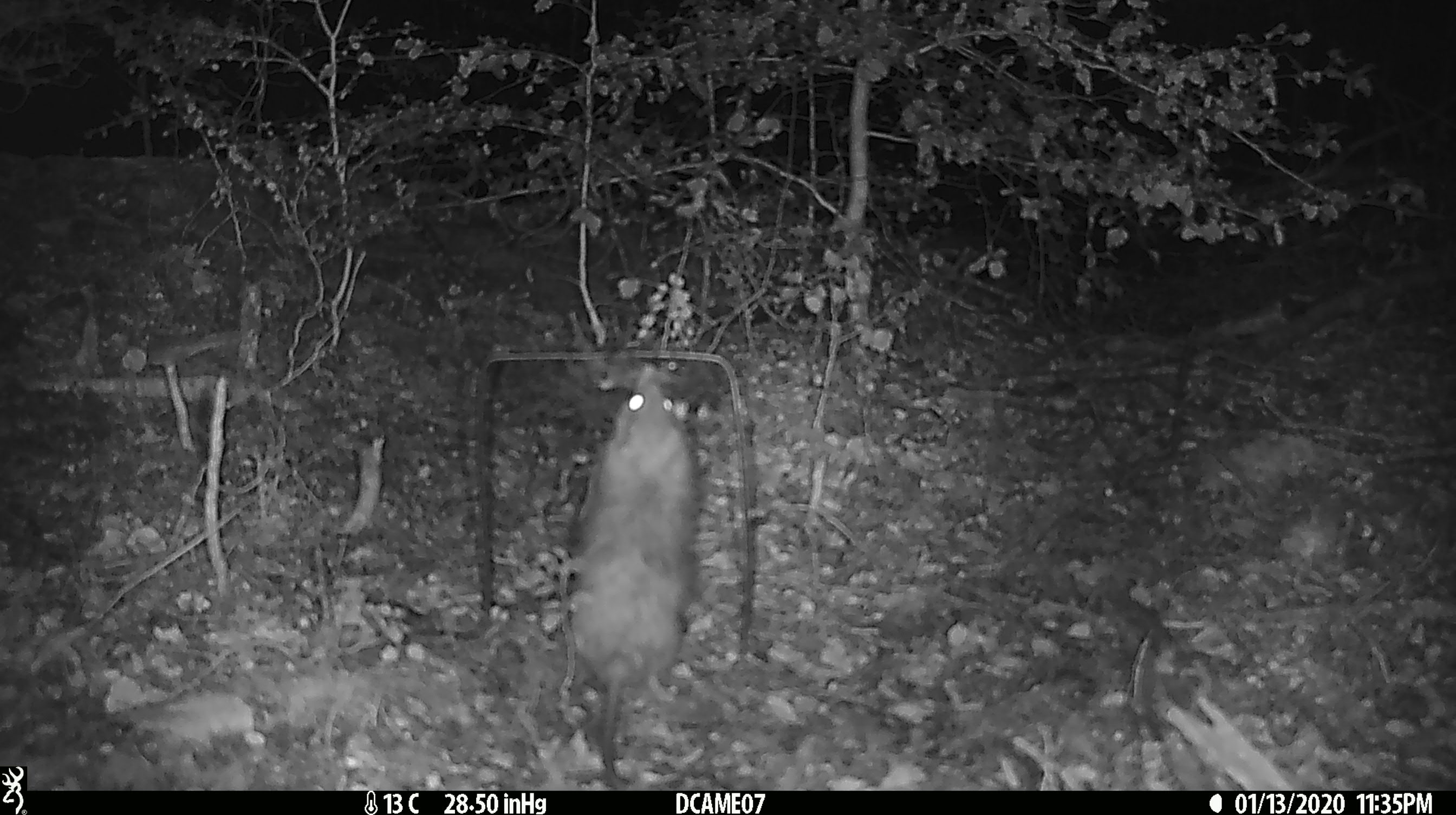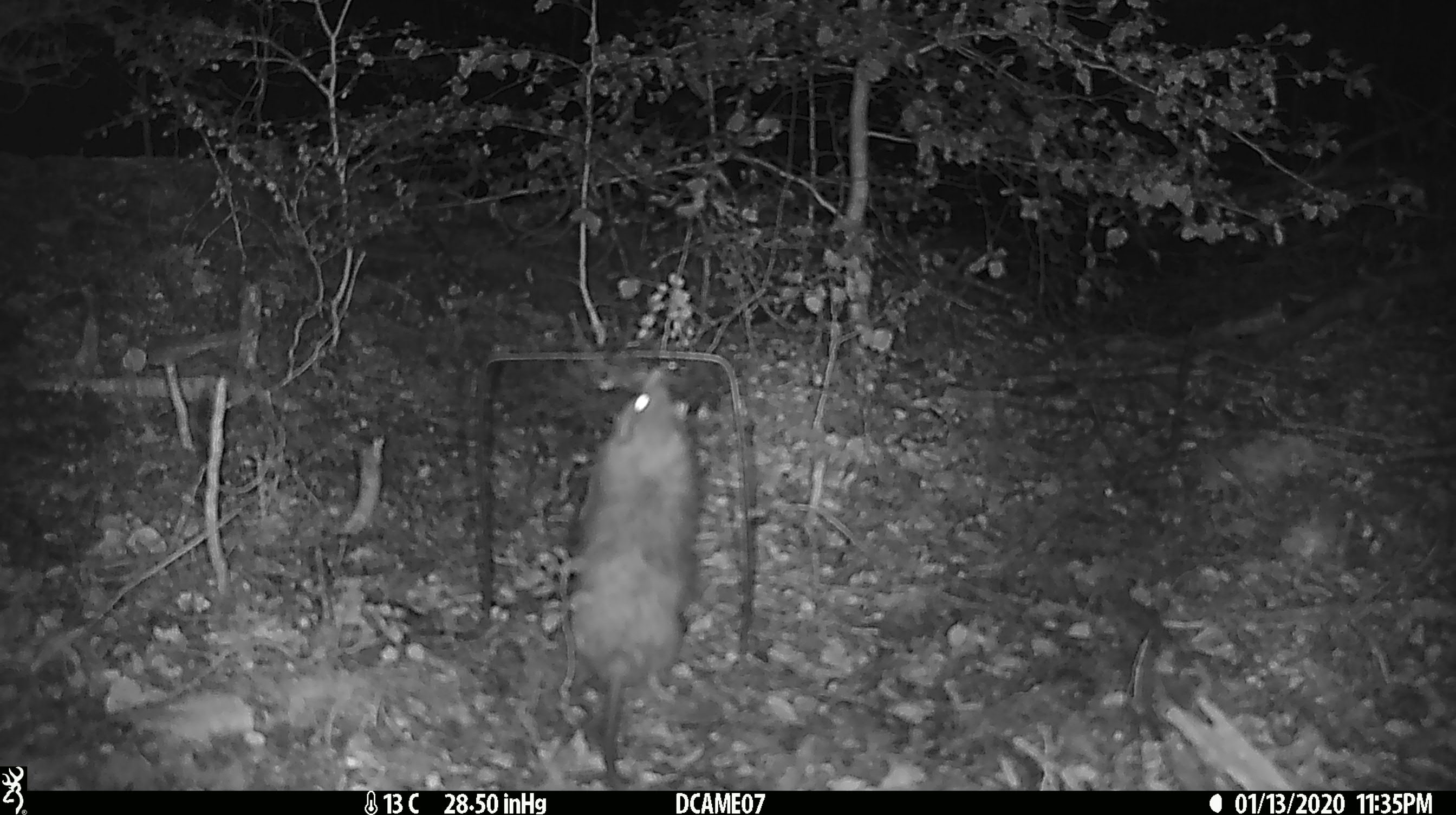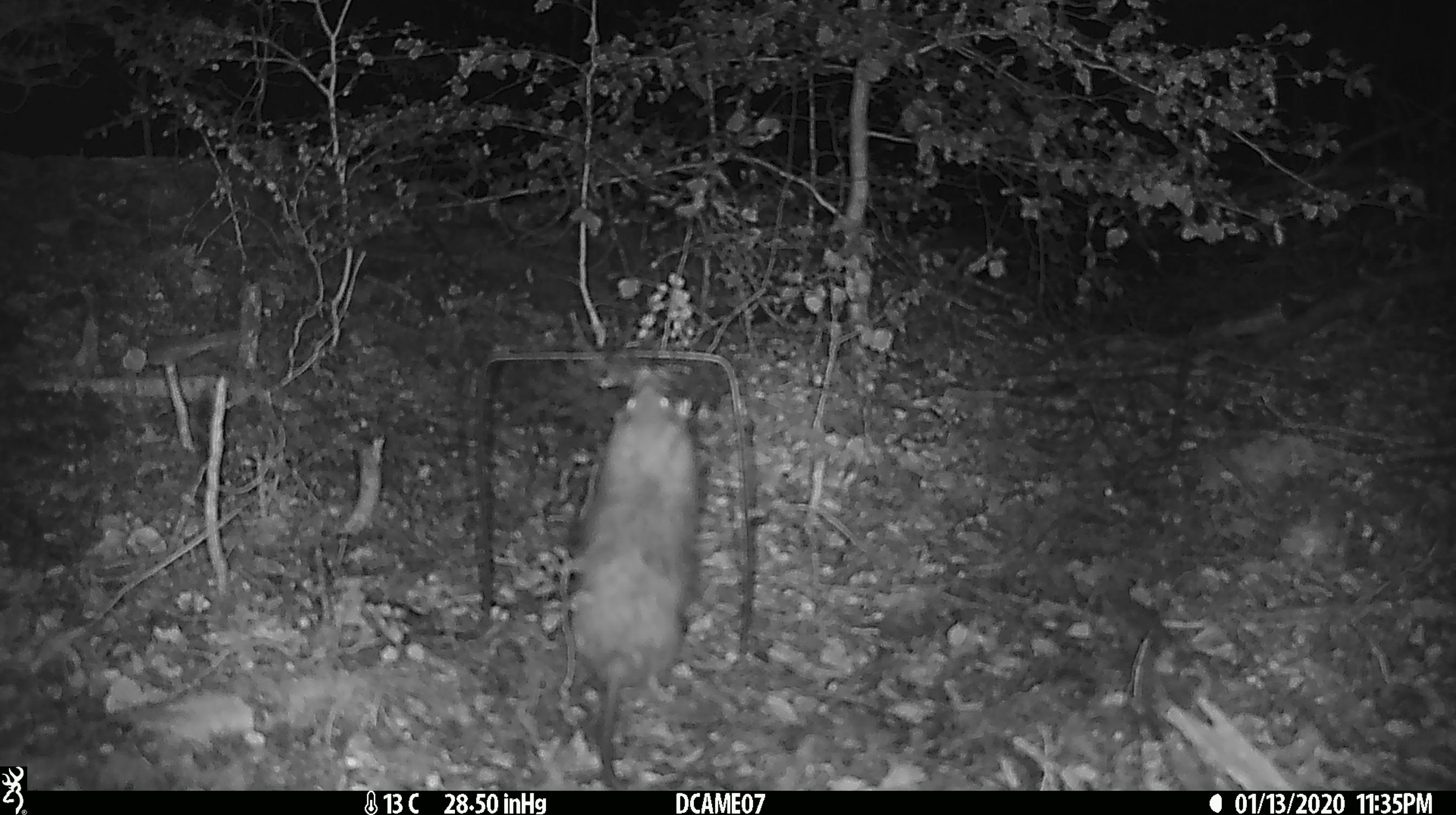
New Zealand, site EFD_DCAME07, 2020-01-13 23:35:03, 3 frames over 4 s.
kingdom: Animalia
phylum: Chordata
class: Mammalia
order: Rodentia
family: Muridae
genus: Rattus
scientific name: Rattus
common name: rat